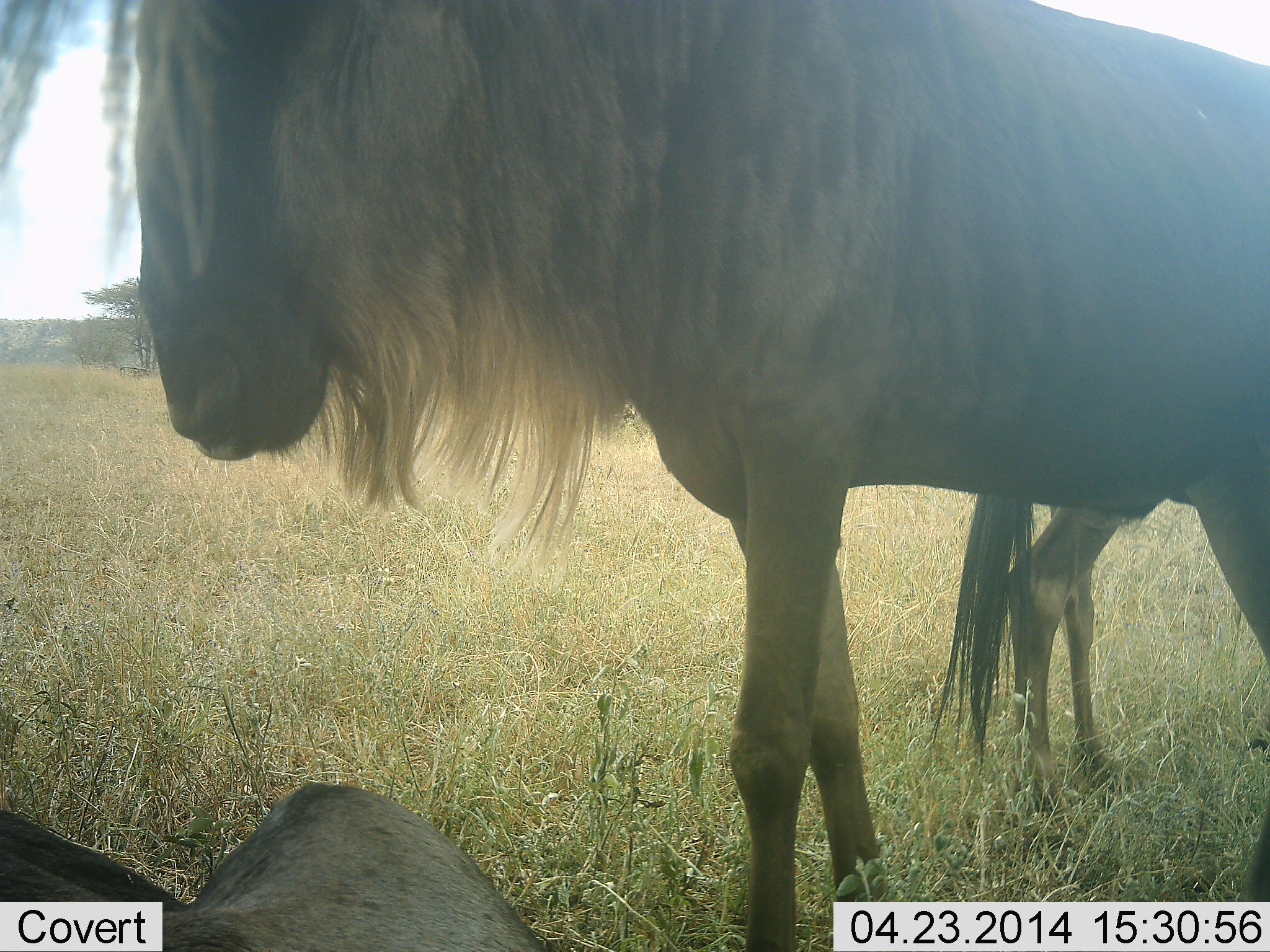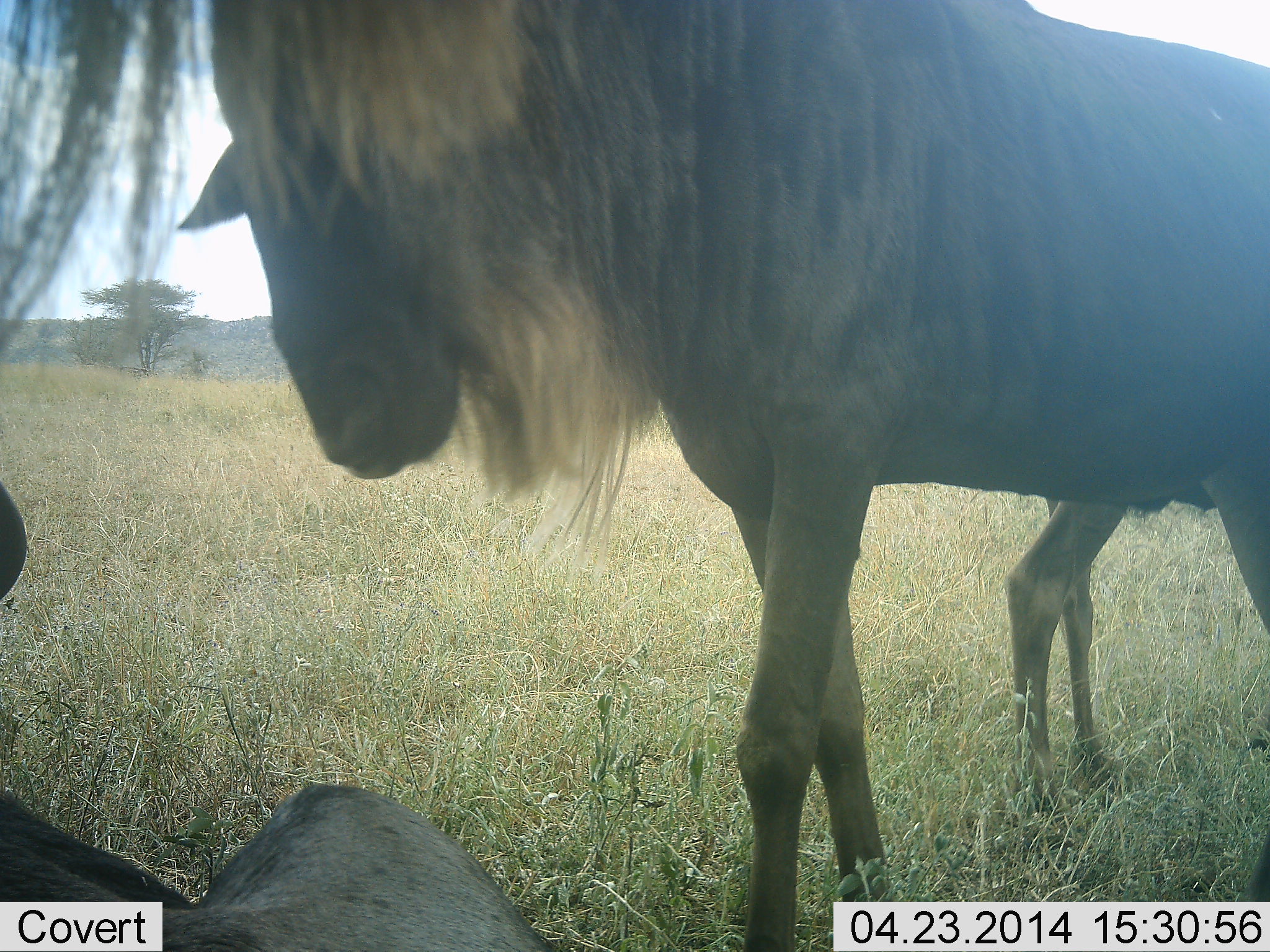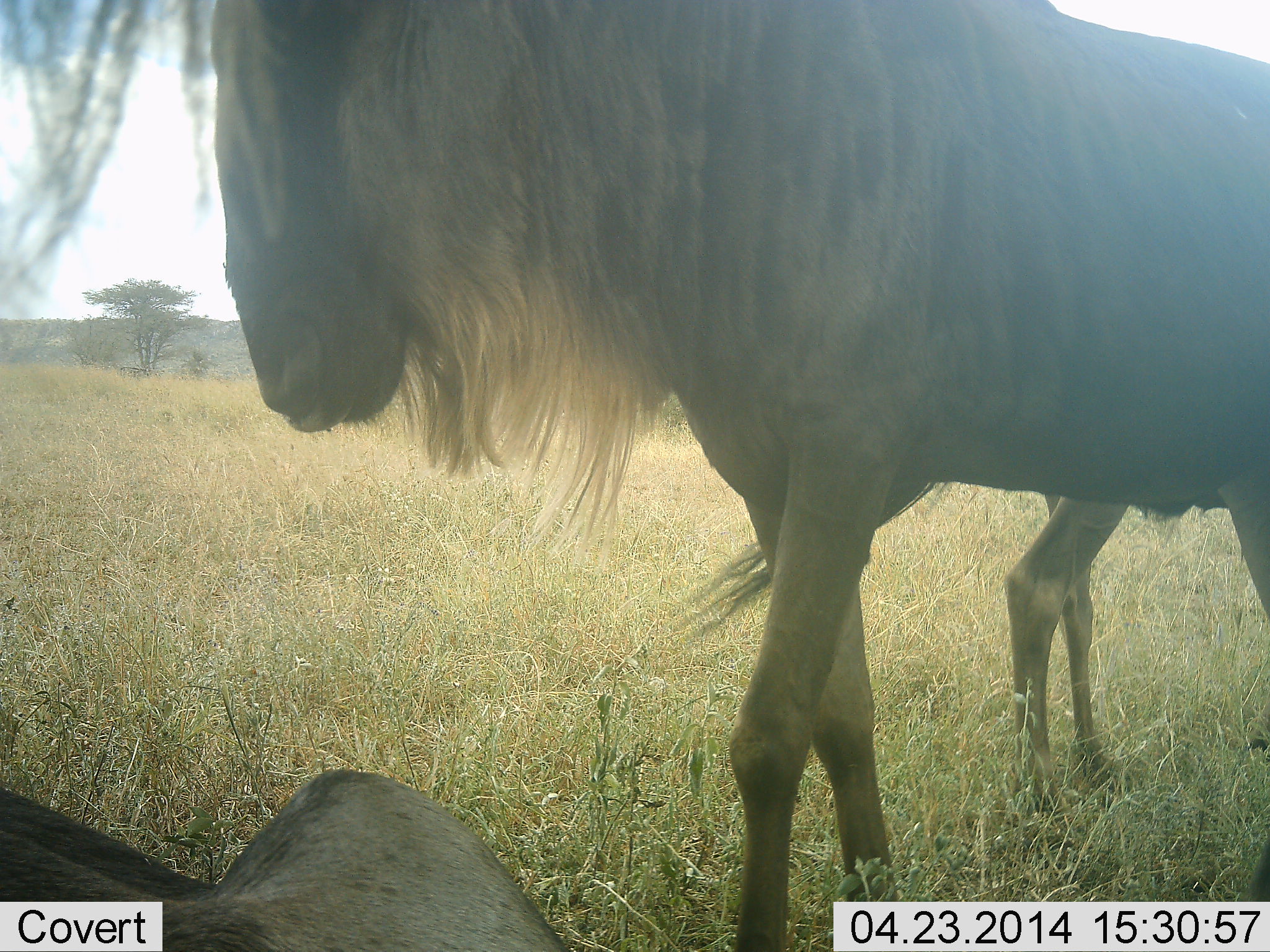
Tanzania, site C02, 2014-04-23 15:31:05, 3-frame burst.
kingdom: Animalia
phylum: Chordata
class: Mammalia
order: Artiodactyla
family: Bovidae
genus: Connochaetes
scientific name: Connochaetes taurinus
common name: blue wildebeest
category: wildebeest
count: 3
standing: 89%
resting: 89%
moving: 0%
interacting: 0%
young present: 0%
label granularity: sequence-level